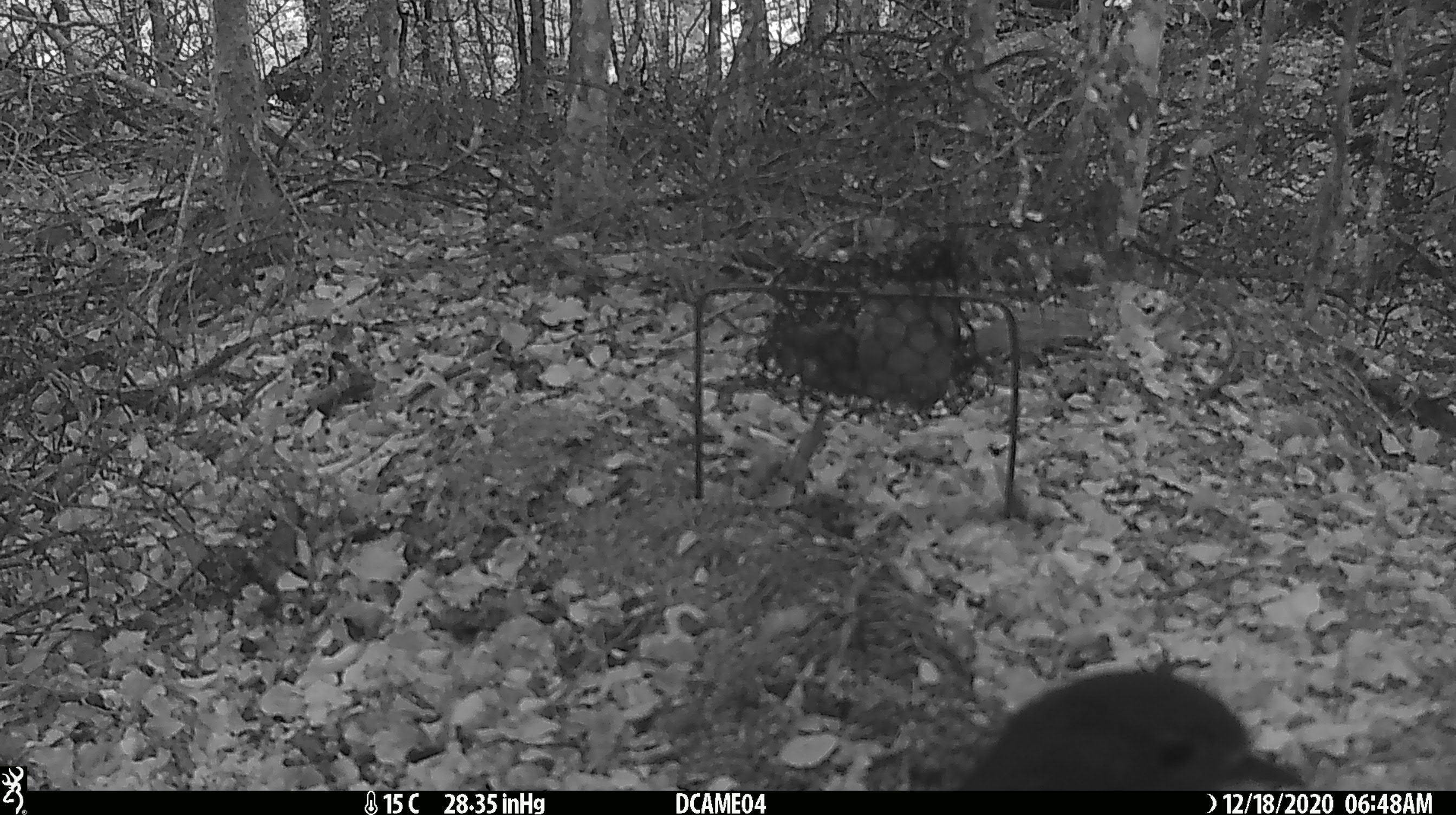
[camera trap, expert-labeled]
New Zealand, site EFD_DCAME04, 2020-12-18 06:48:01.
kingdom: Animalia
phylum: Chordata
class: Aves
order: Passeriformes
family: Petroicidae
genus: Petroica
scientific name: Petroica australis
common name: new zealand robin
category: robin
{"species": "robin (new zealand robin) (Petroica australis)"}